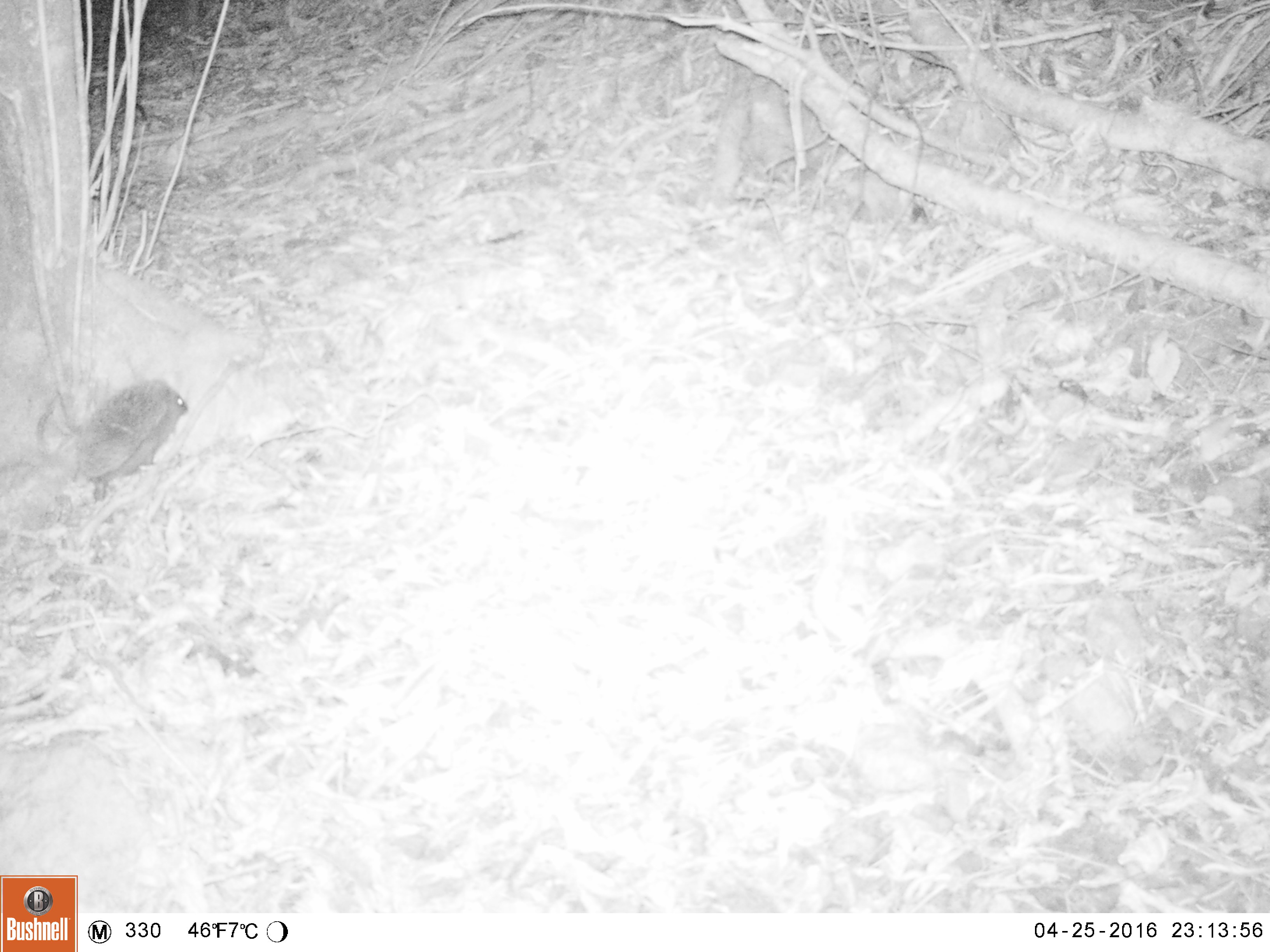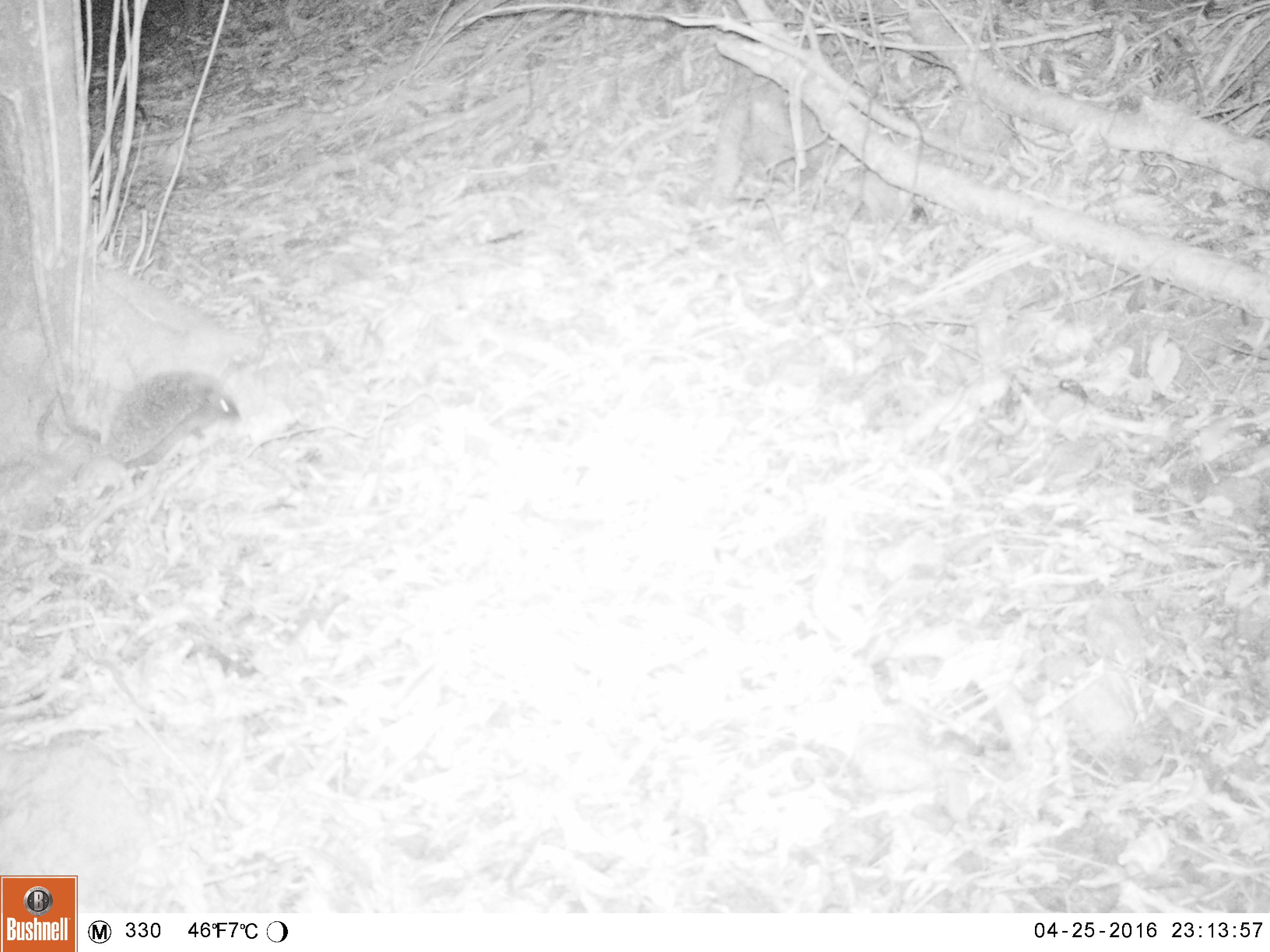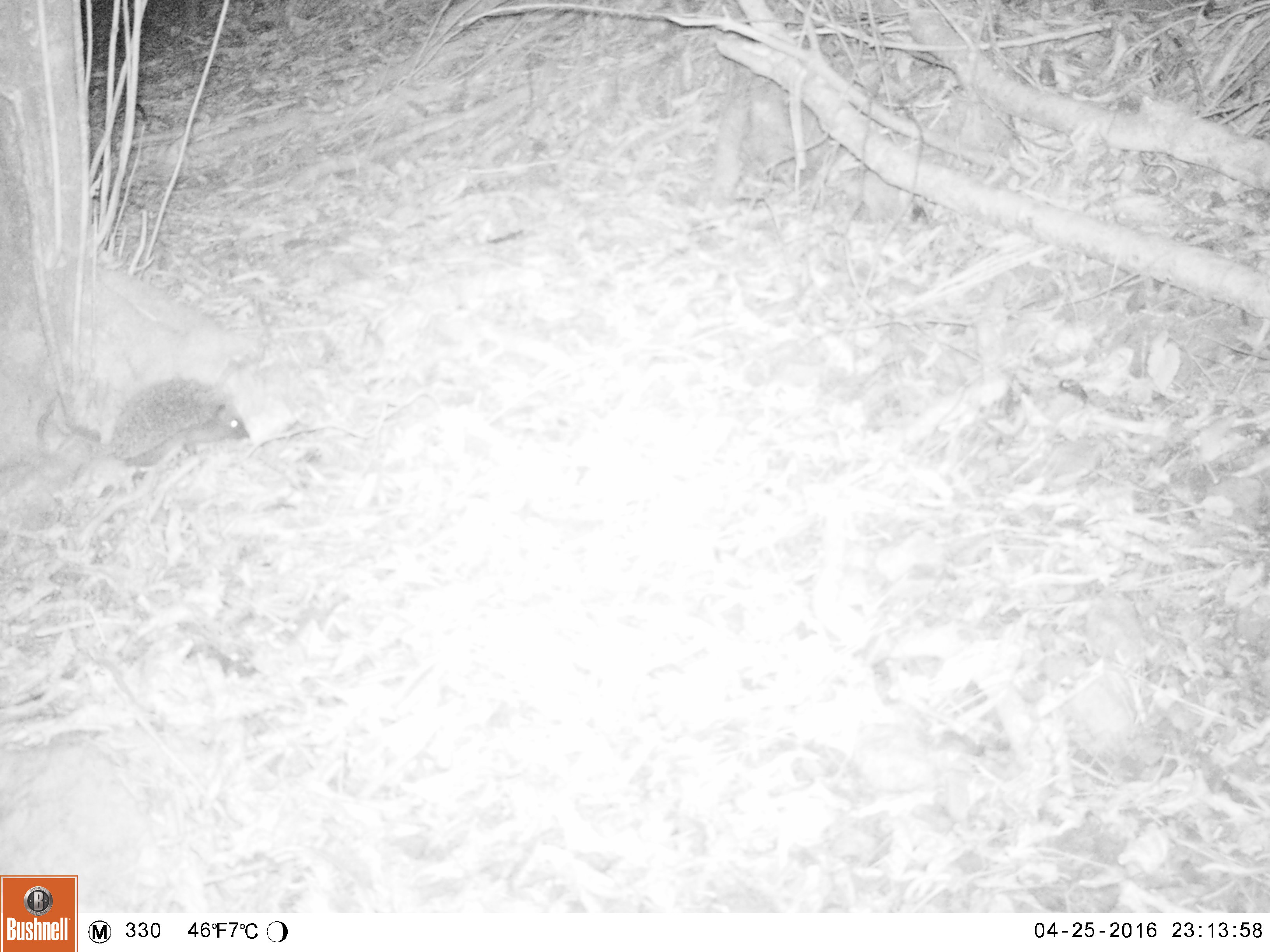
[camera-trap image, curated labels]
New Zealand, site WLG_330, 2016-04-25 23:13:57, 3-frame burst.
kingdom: Animalia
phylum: Chordata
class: Mammalia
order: Eulipotyphla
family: Erinaceidae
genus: Erinaceus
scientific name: Erinaceus europaeus europaeus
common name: european hedgehog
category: hedgehog